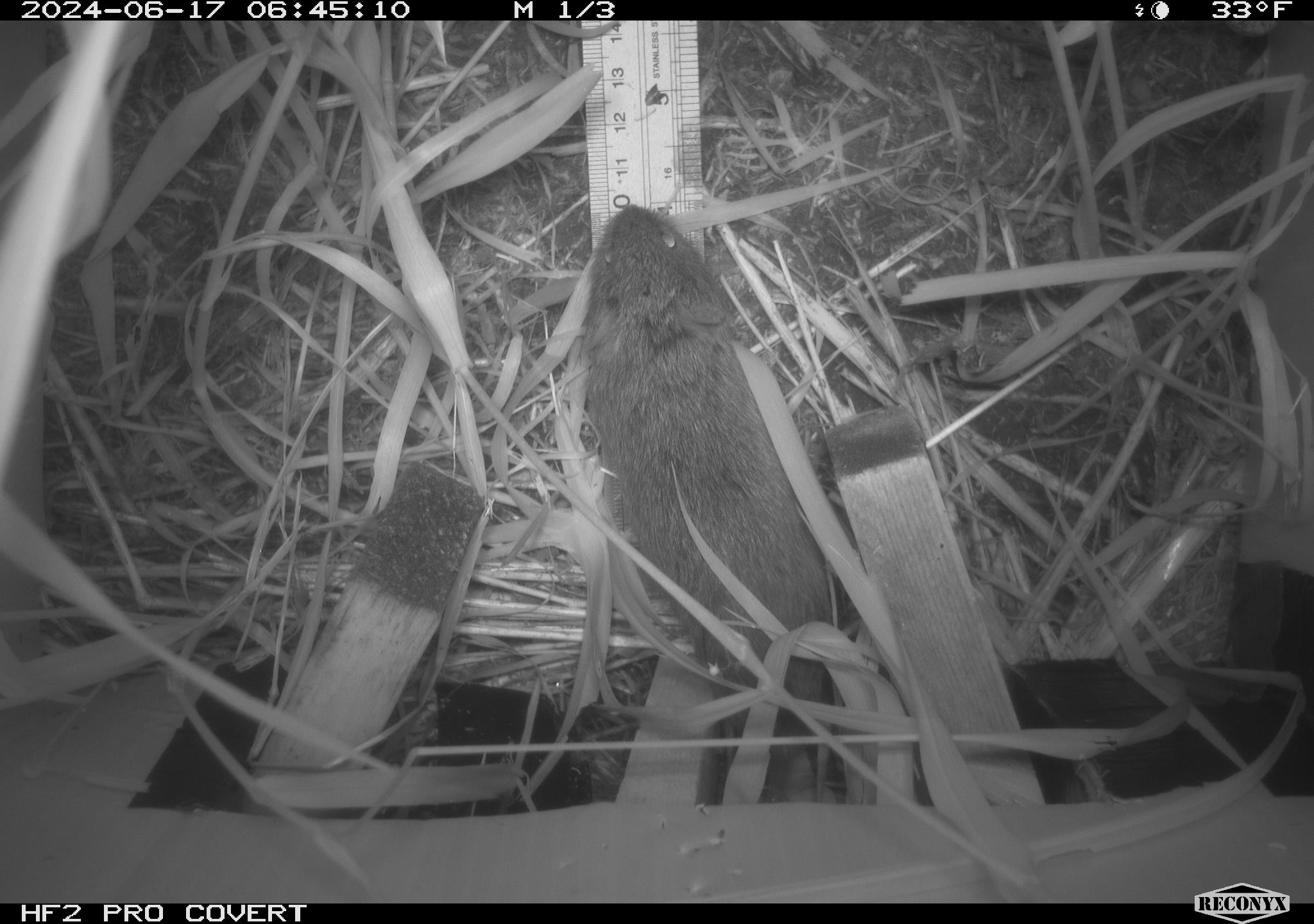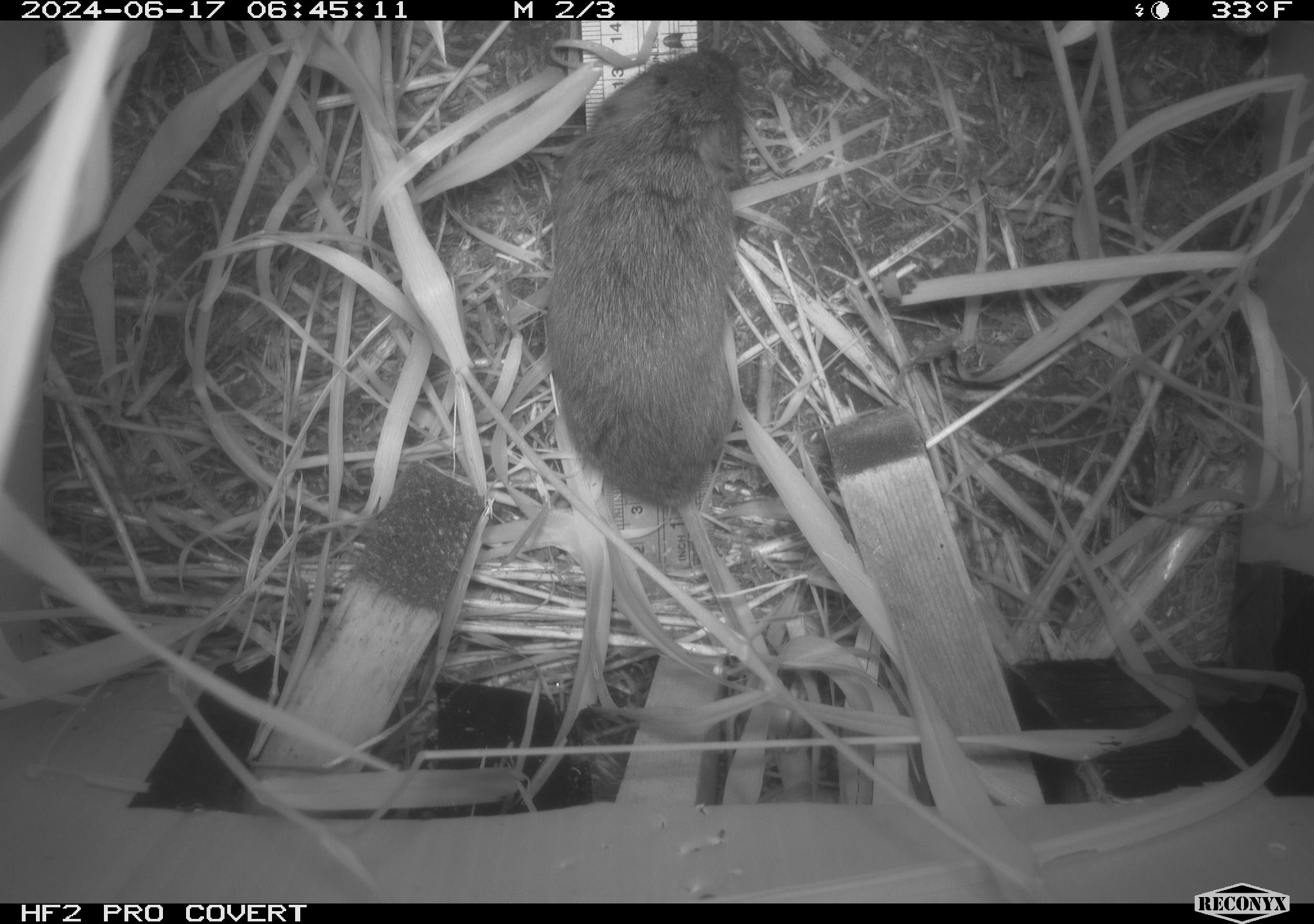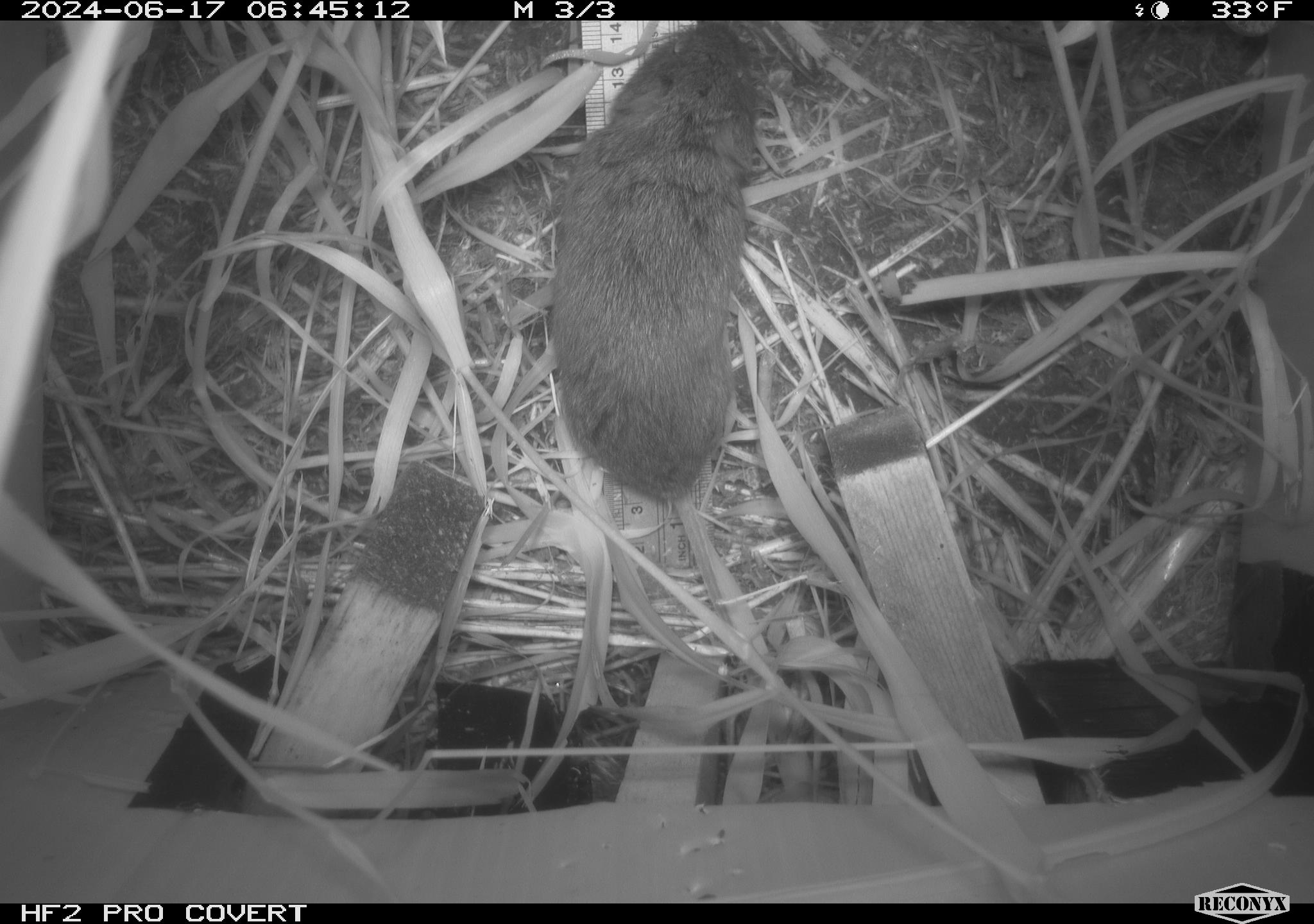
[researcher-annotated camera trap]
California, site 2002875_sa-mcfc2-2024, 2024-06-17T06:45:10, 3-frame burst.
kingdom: Animalia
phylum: Chordata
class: Mammalia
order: Rodentia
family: Cricetidae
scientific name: Arvicolinae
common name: voles, lemmings, and muskrats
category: arvicolinae subfamily